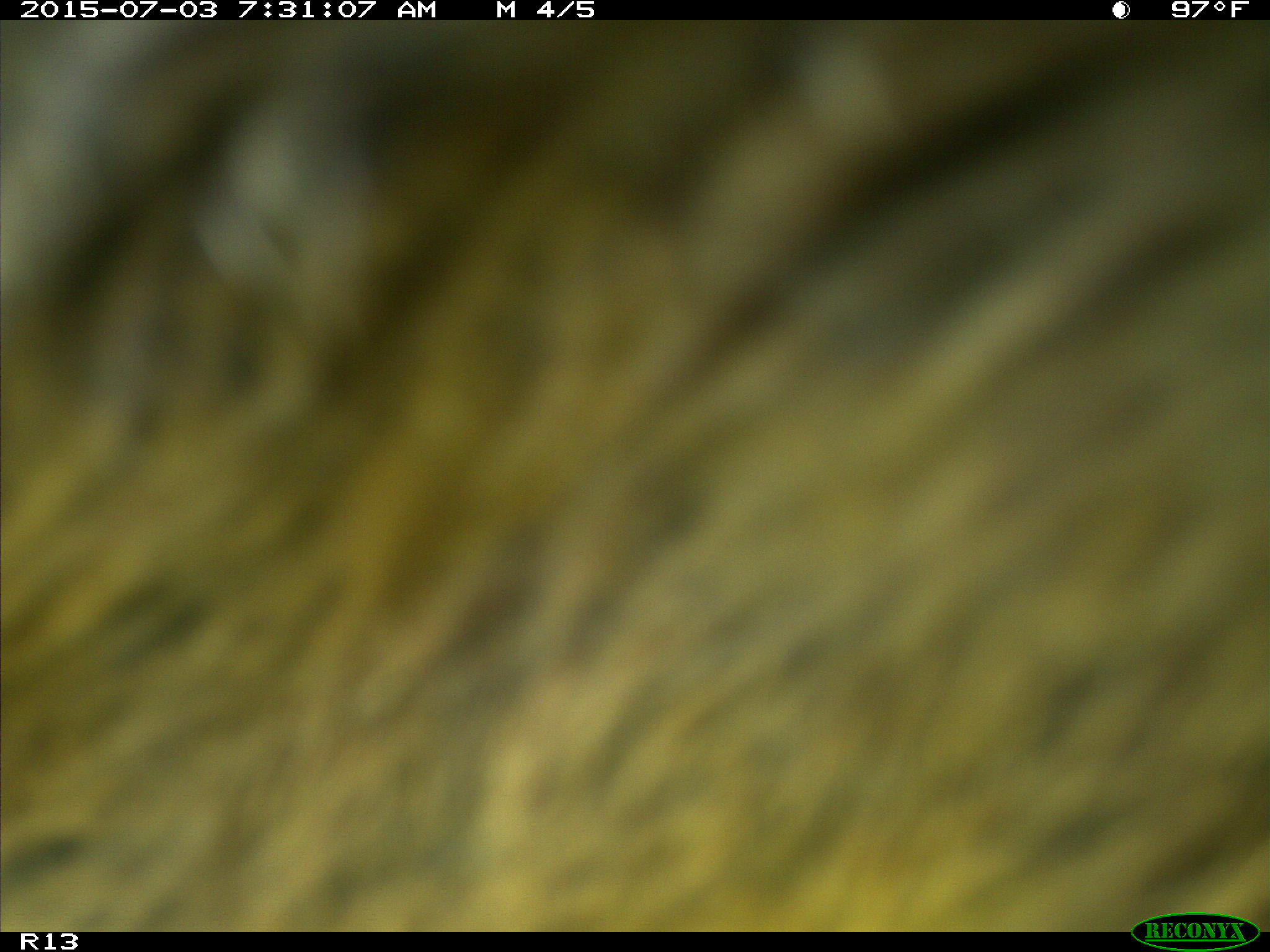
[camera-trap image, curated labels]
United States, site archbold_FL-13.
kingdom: Animalia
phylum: Chordata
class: Mammalia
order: Artiodactyla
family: Bovidae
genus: Bos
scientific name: Bos taurus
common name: domestic cow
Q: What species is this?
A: Bos taurus (domestic cow).